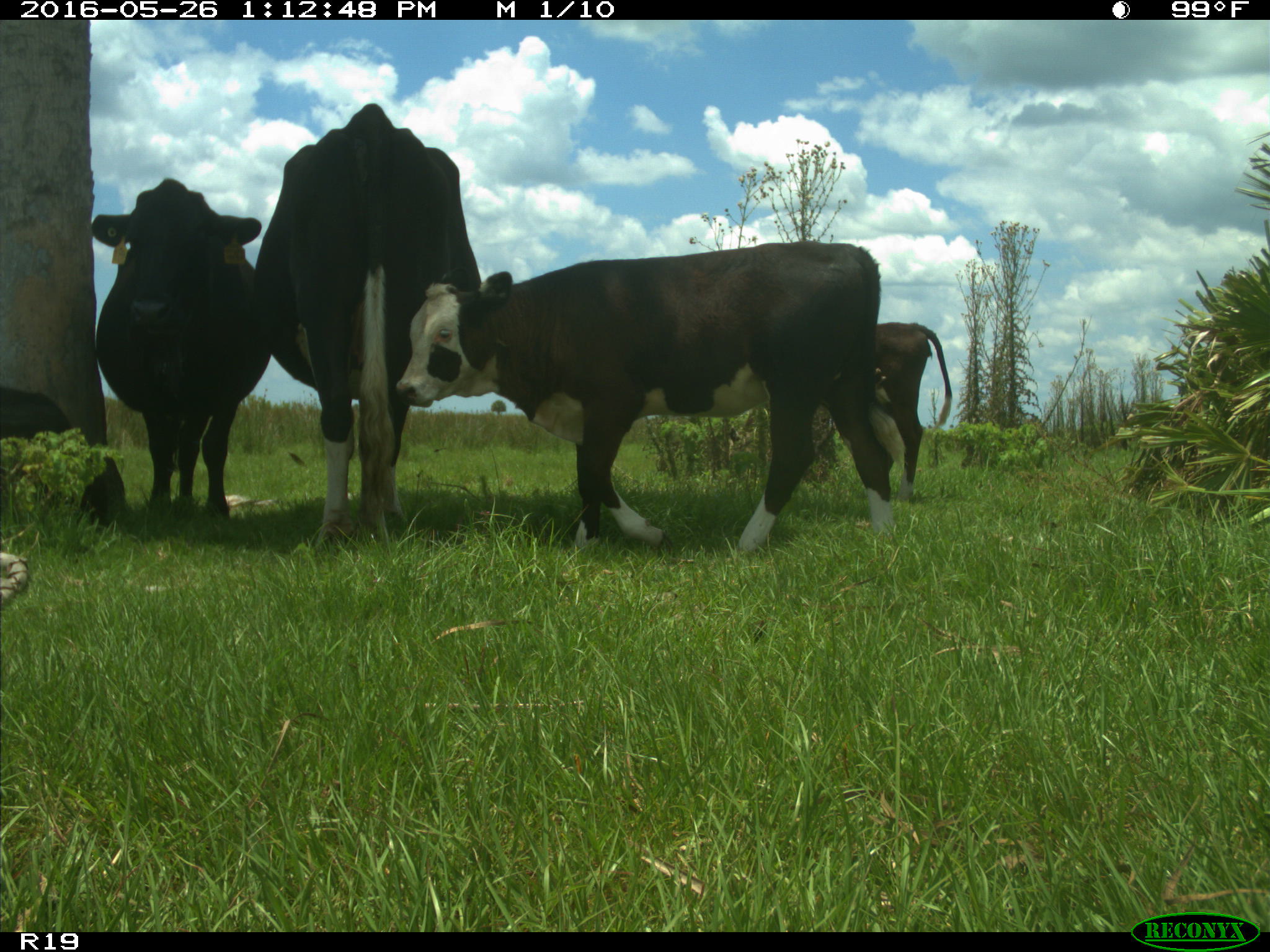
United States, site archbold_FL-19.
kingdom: Animalia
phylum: Chordata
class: Mammalia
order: Artiodactyla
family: Bovidae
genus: Bos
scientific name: Bos taurus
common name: domestic cow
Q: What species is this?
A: Bos taurus (domestic cow).